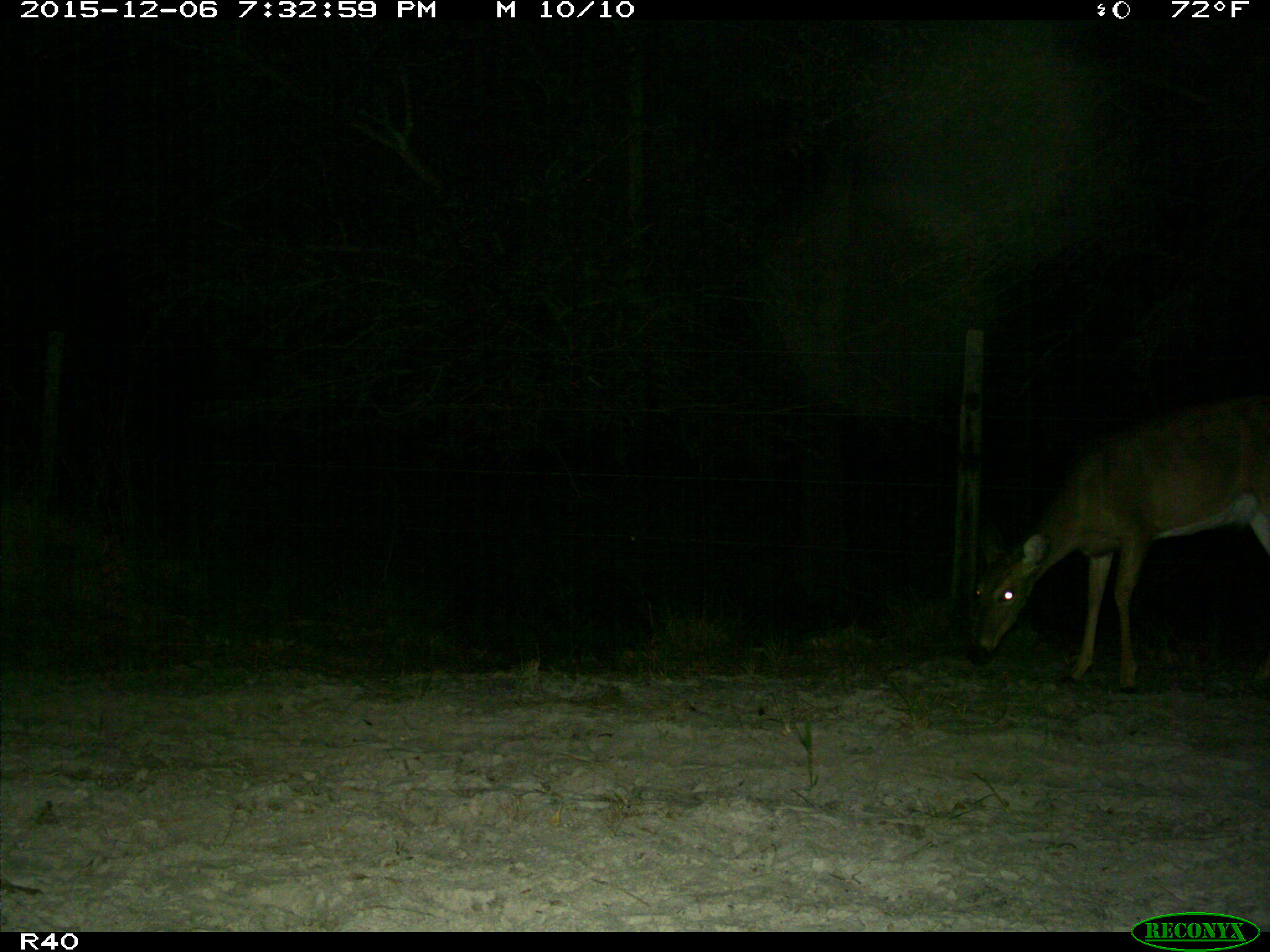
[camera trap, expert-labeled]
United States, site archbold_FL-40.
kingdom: Animalia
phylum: Chordata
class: Mammalia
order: Artiodactyla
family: Cervidae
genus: Odocoileus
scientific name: Odocoileus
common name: deer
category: unidentified deer